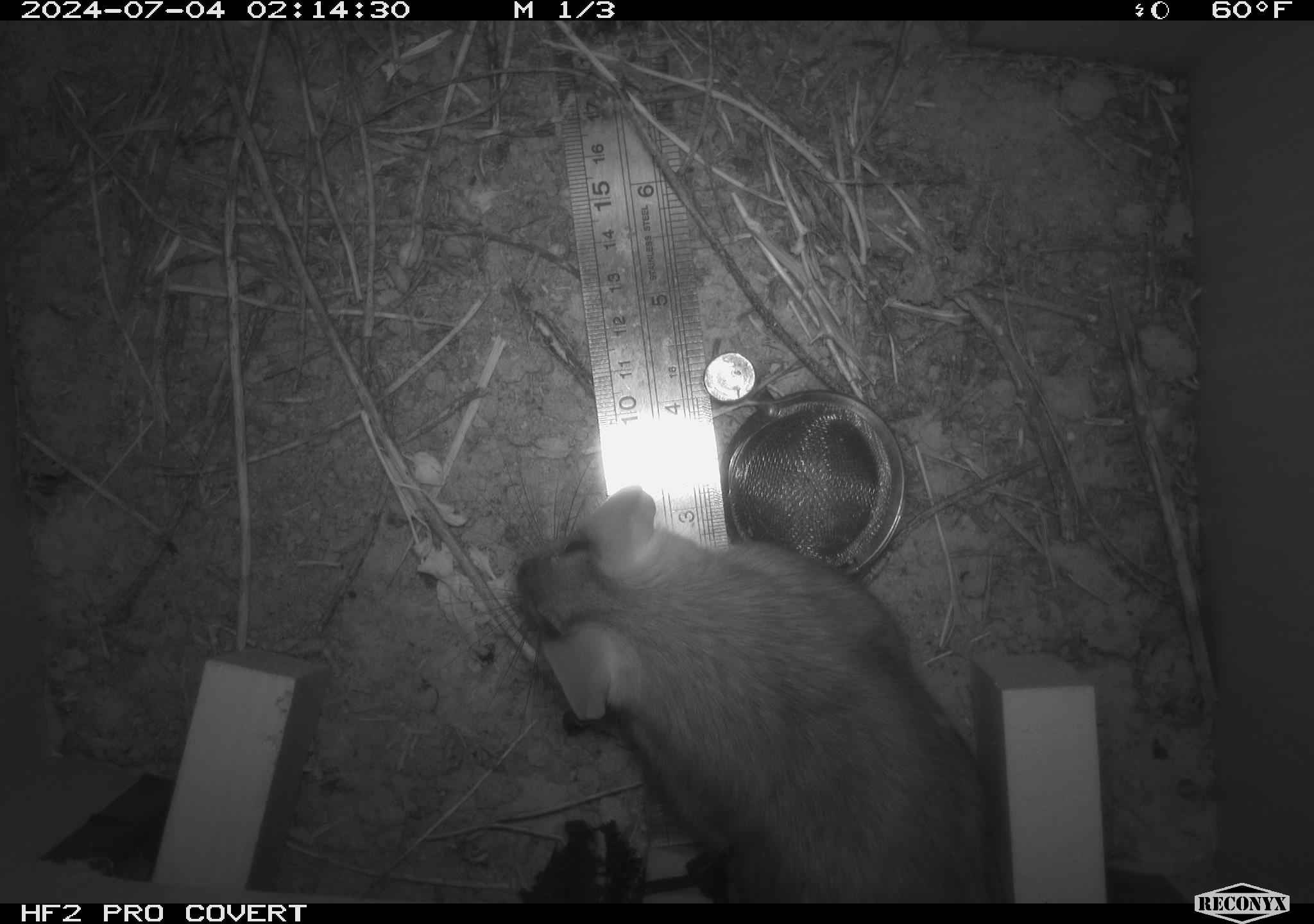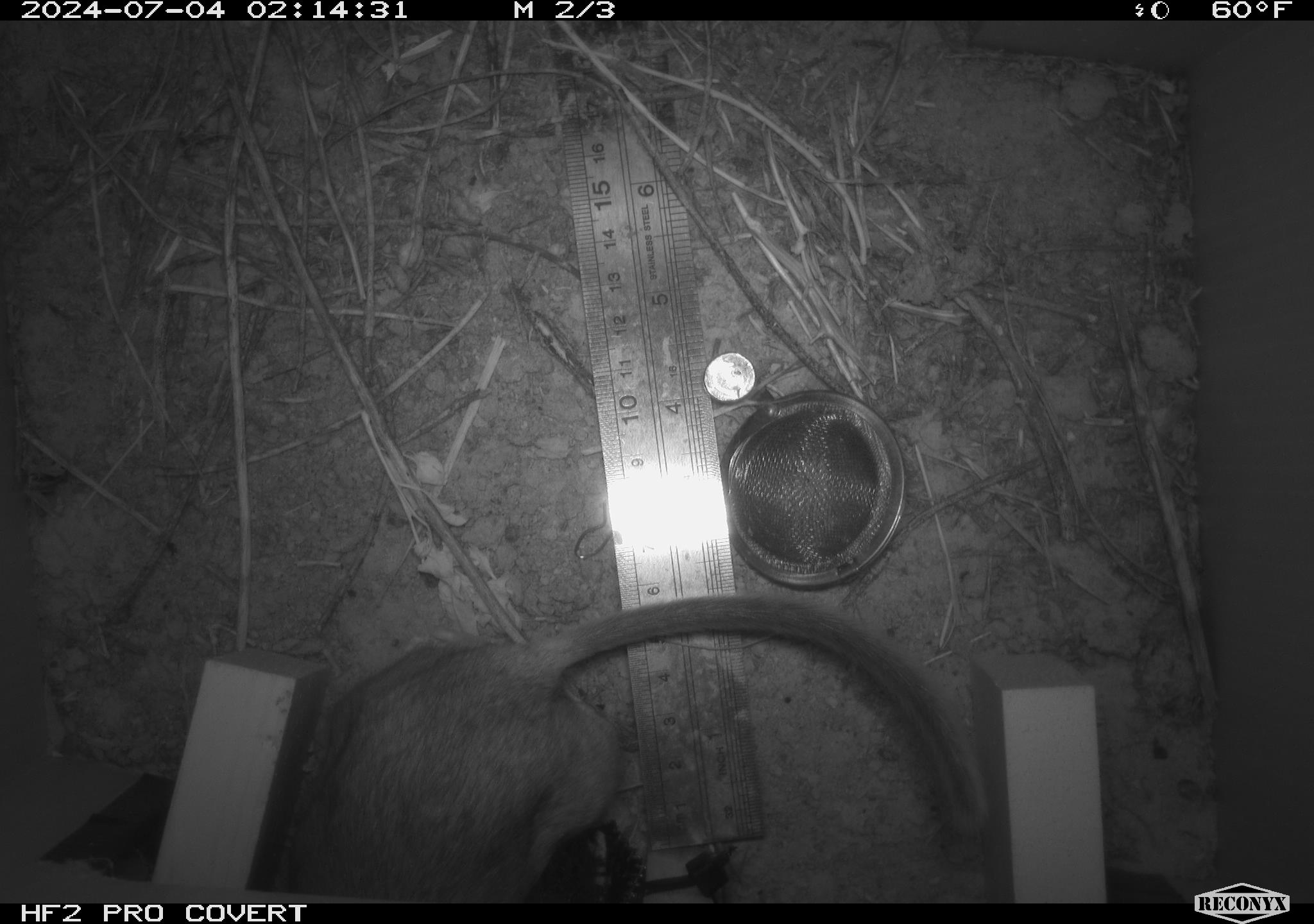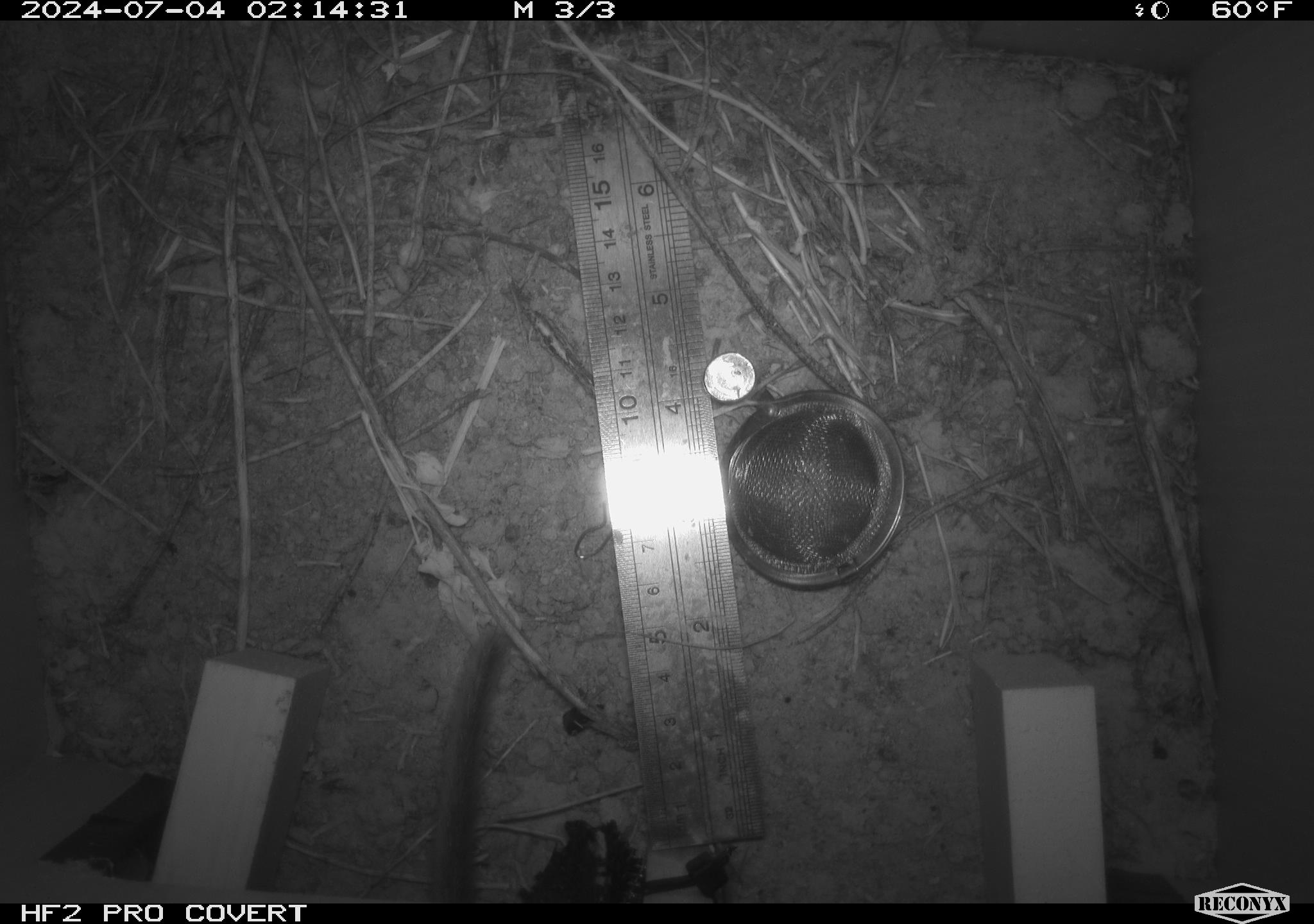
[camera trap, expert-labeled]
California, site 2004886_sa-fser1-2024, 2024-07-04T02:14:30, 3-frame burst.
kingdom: Animalia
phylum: Chordata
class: Mammalia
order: Rodentia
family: Cricetidae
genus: Neotoma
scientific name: Neotoma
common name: pack rat or woodrat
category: neotoma species